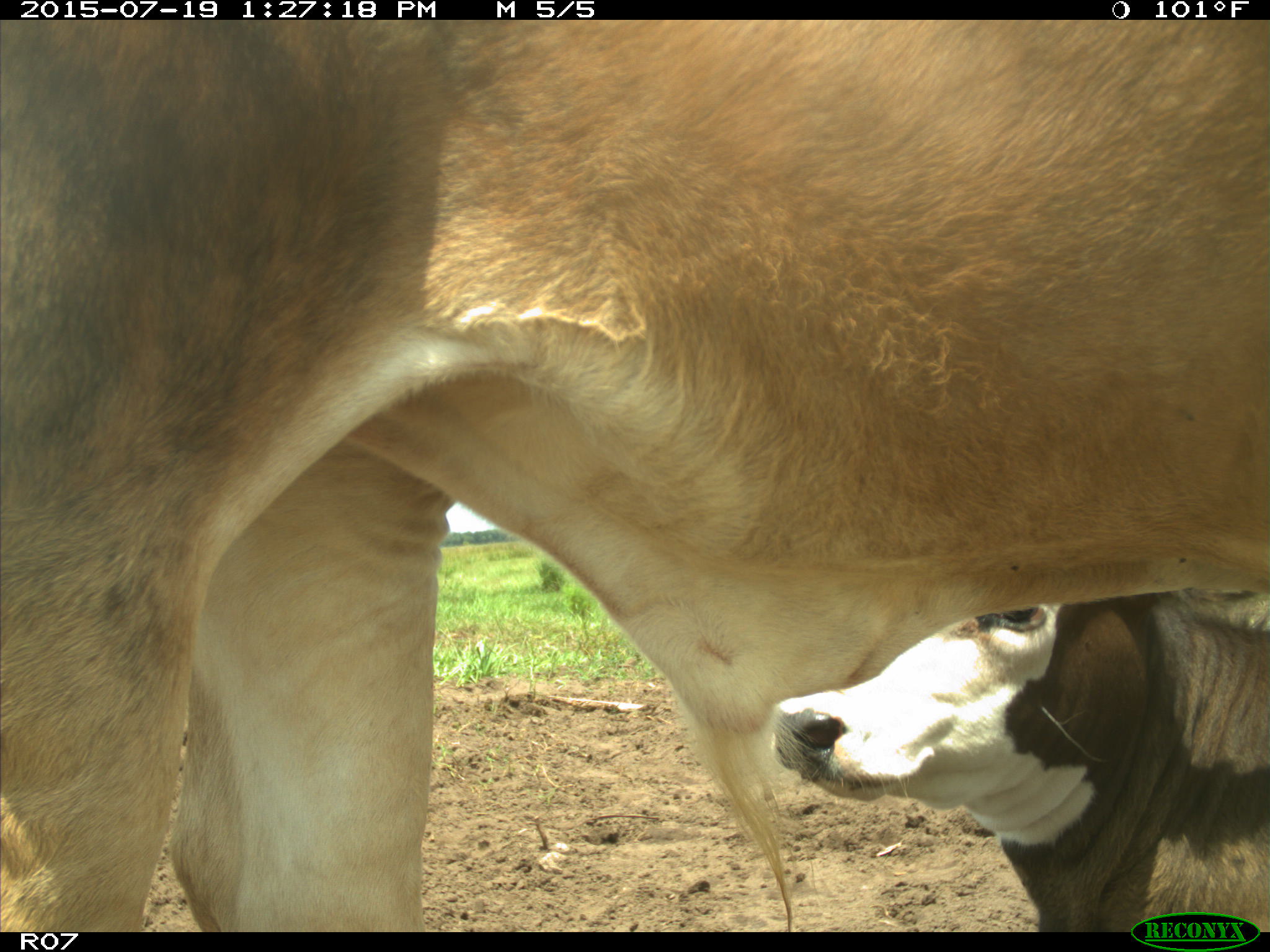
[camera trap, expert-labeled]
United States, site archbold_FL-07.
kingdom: Animalia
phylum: Chordata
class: Mammalia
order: Artiodactyla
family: Bovidae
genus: Bos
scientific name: Bos taurus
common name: domestic cow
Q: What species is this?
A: Bos taurus (domestic cow).